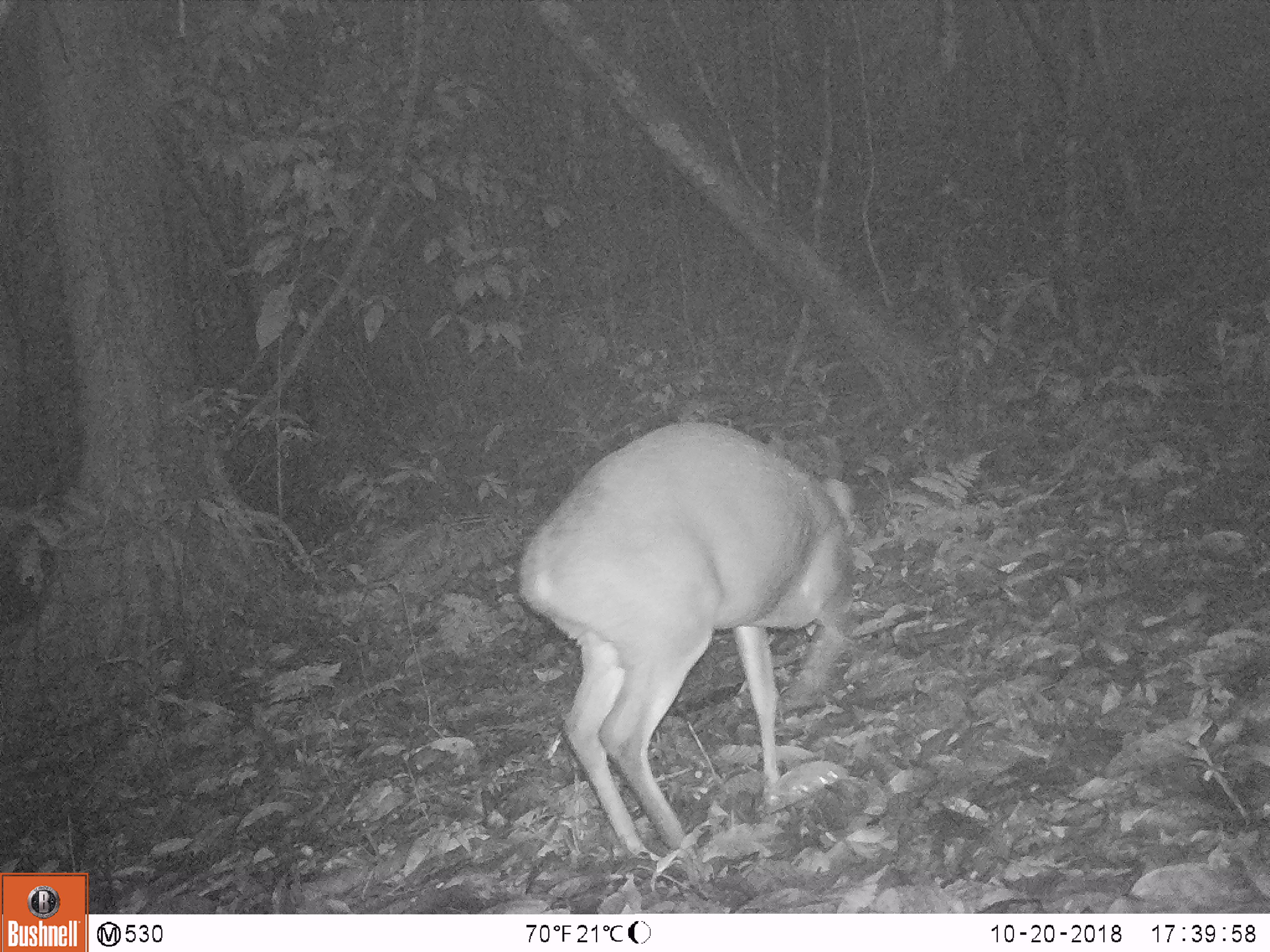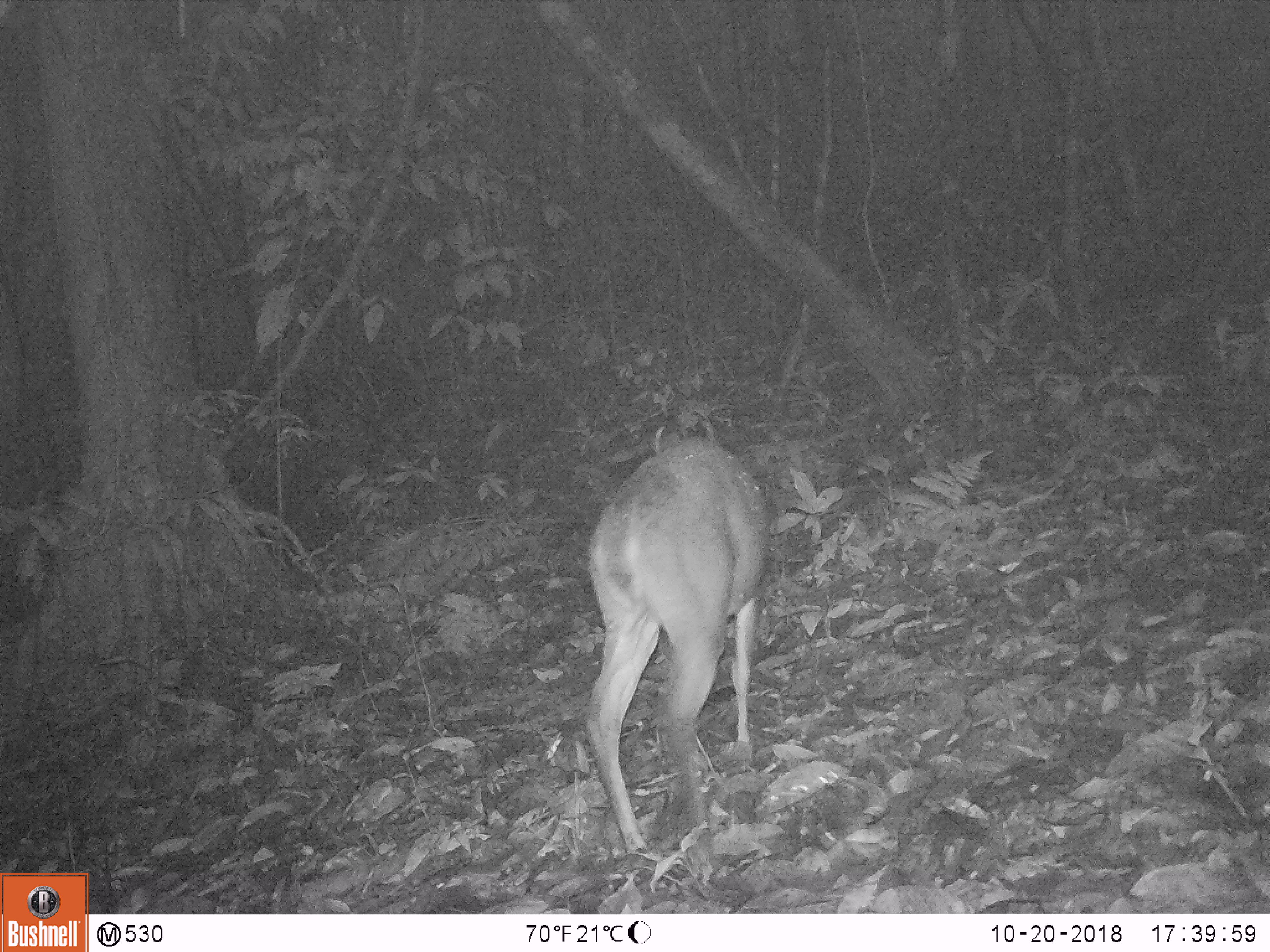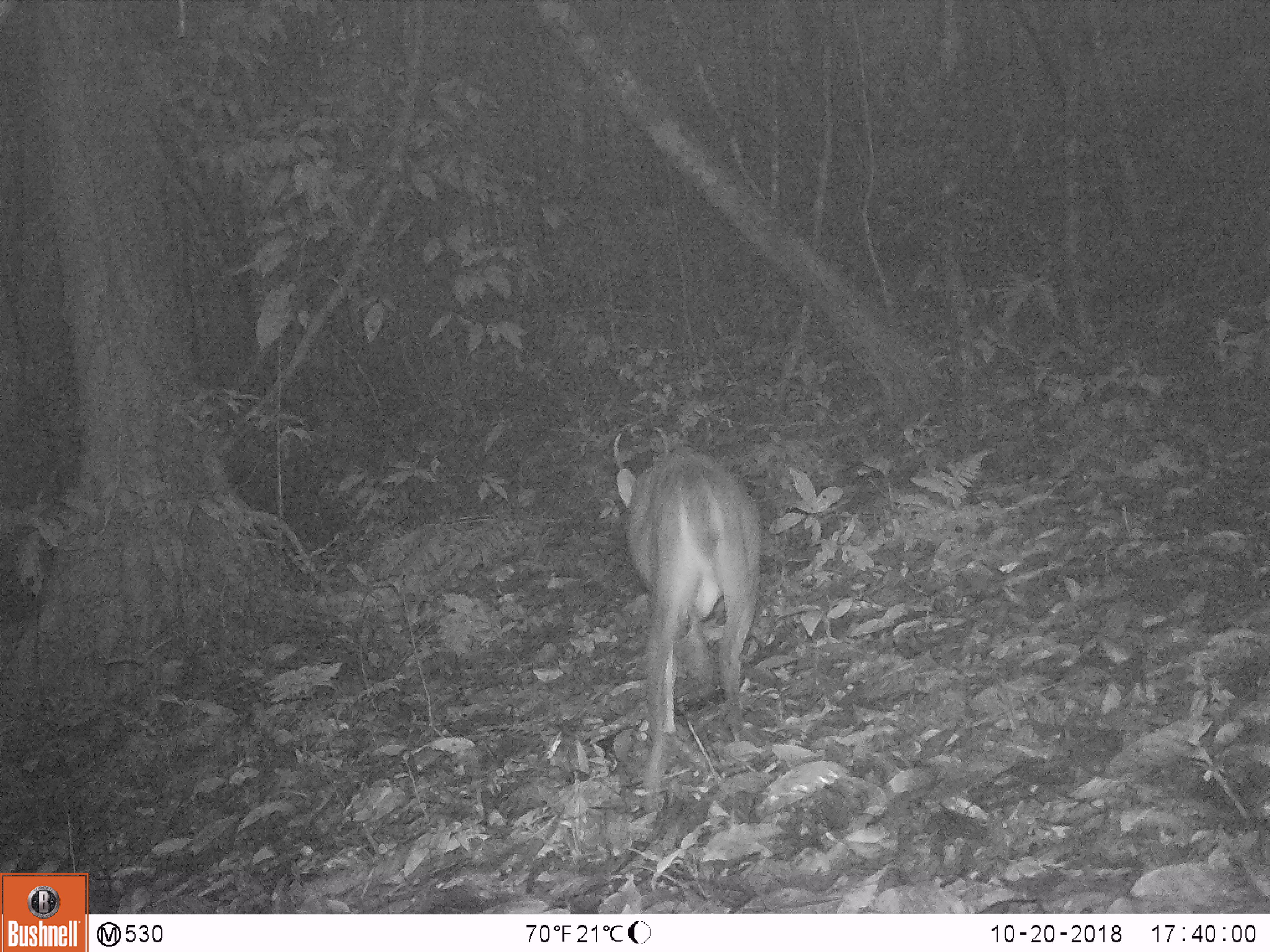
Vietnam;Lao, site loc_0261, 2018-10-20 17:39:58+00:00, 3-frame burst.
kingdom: Animalia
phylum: Chordata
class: Mammalia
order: Artiodactyla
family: Cervidae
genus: Muntiacus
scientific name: Muntiacus vuquangensis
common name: large-antlered muntjac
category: large antlered muntjac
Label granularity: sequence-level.